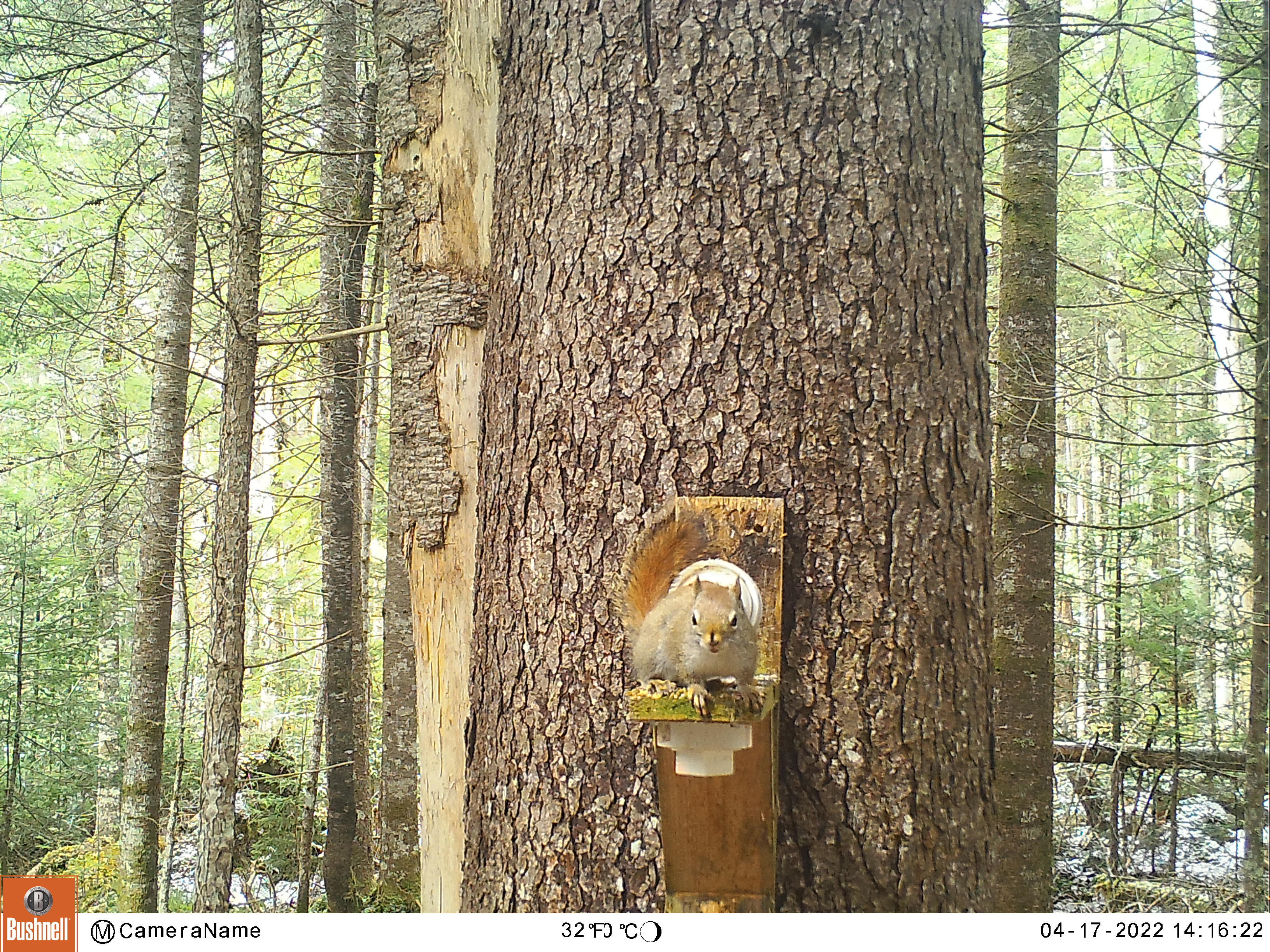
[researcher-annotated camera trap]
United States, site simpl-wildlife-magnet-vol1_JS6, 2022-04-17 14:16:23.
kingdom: Animalia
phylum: Chordata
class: Mammalia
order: Rodentia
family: Sciuridae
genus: Tamiasciurus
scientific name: Tamiasciurus hudsonicus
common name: red squirrel